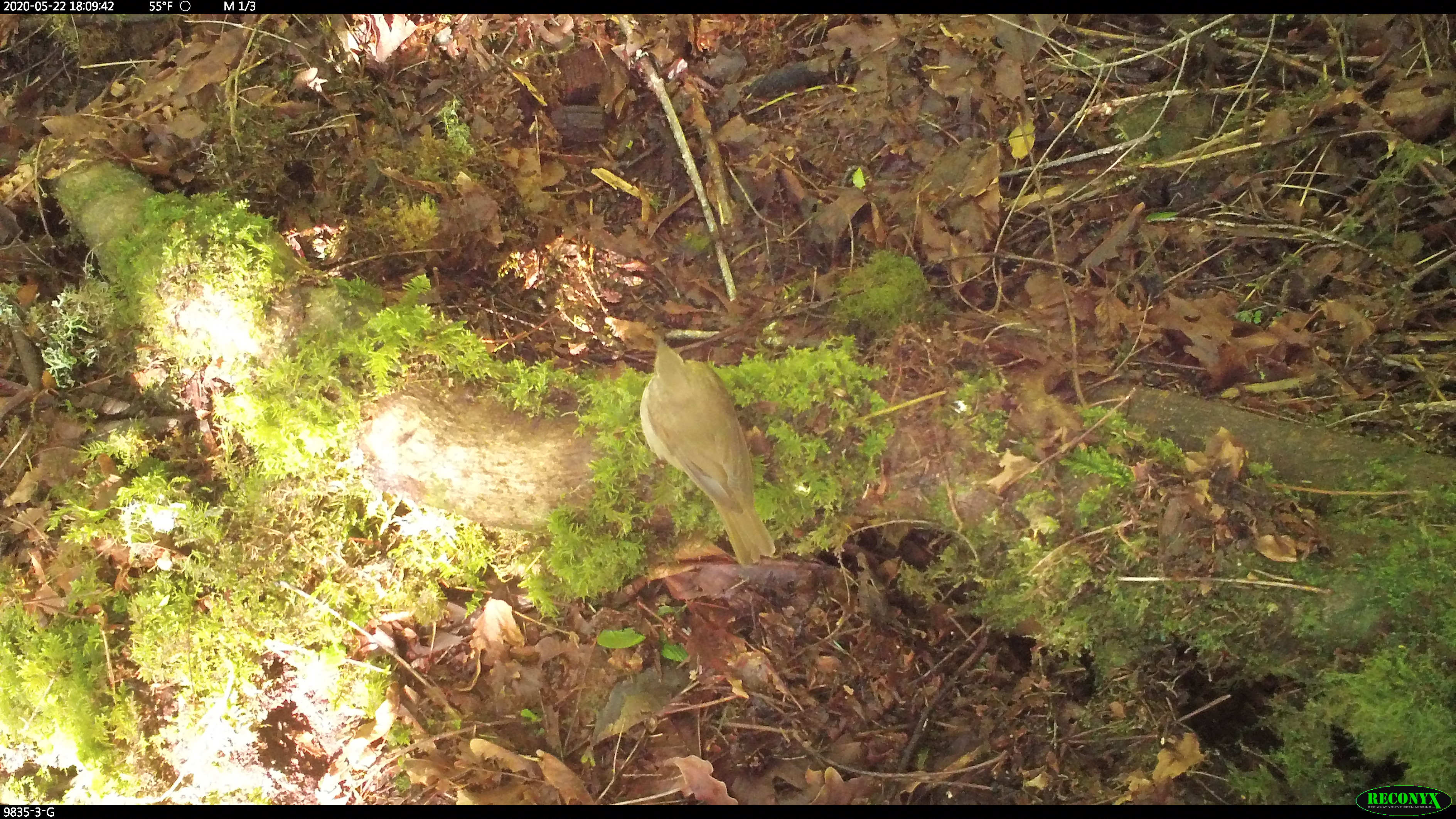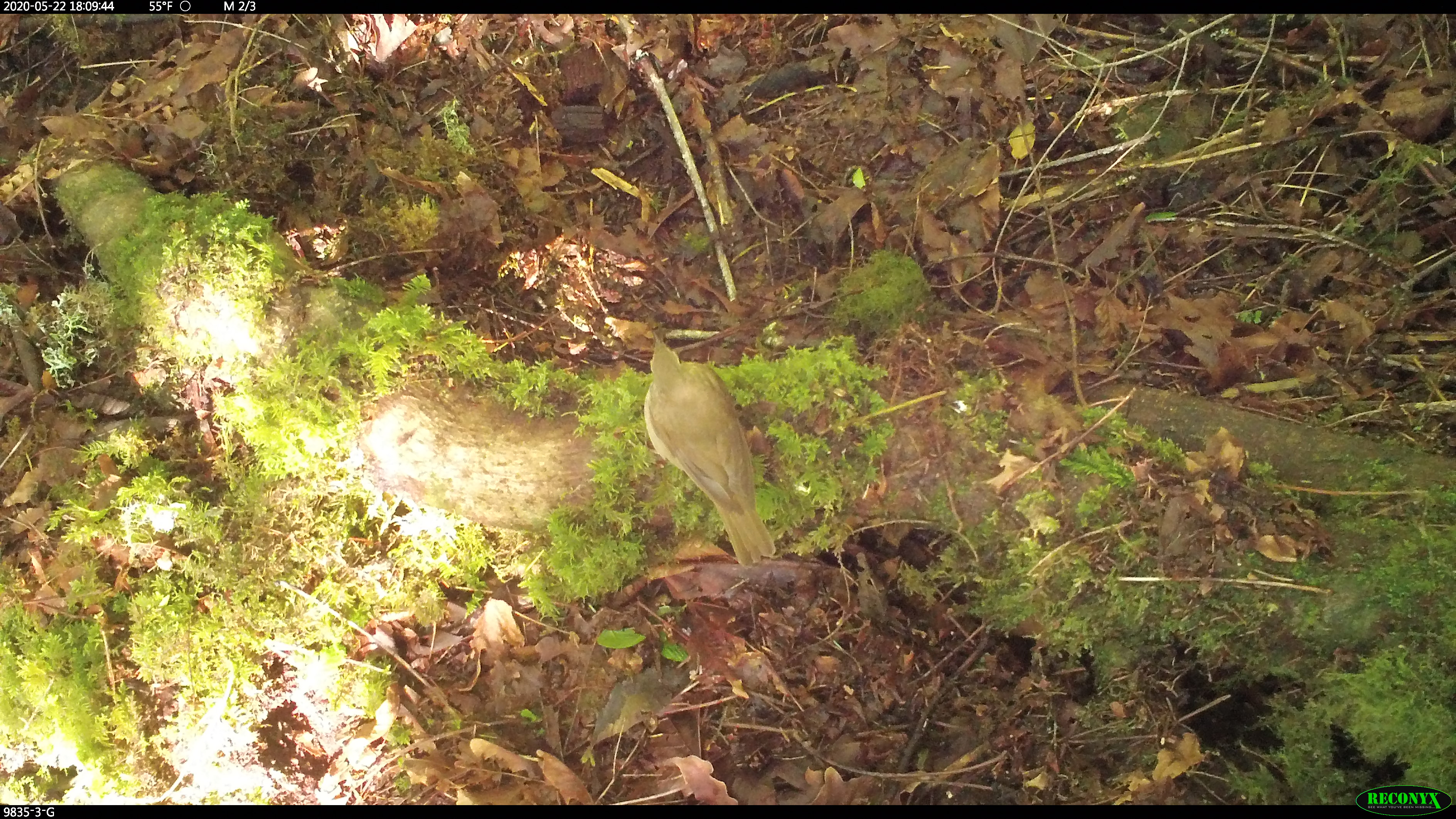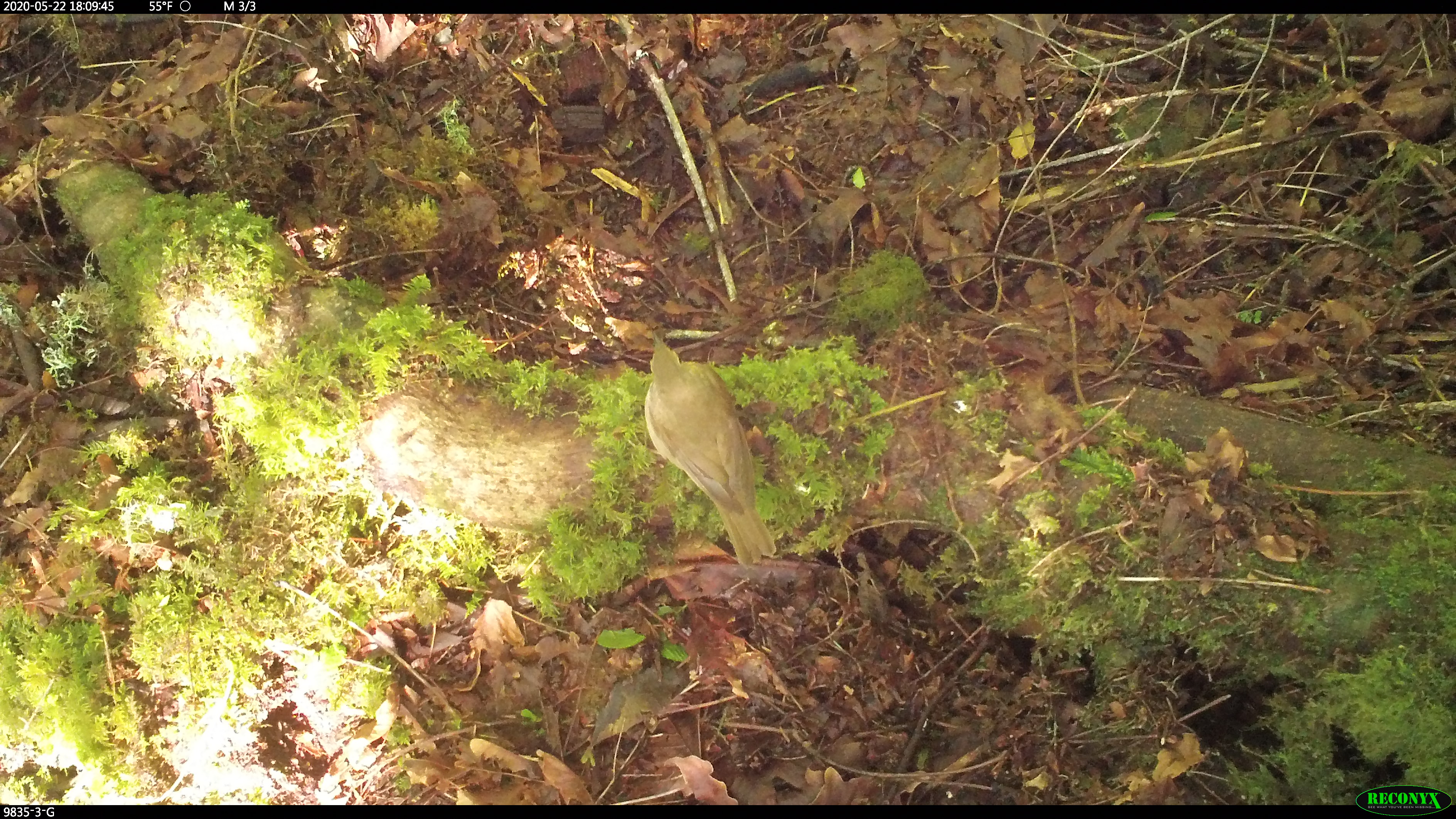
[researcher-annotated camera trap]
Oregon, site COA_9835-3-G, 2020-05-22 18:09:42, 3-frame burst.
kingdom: Animalia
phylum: Chordata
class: Aves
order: Passeriformes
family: Turdidae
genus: Catharus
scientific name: Catharus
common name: brown thrushes and nightingale-thrushes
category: catharus species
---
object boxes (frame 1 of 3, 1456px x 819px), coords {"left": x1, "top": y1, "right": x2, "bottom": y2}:
catharus species: {"left": 640, "top": 330, "right": 777, "bottom": 562}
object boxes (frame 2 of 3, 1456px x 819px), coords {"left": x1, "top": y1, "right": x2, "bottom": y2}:
catharus species: {"left": 641, "top": 340, "right": 773, "bottom": 567}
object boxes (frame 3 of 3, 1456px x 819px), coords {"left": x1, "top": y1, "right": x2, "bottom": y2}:
catharus species: {"left": 641, "top": 337, "right": 773, "bottom": 567}